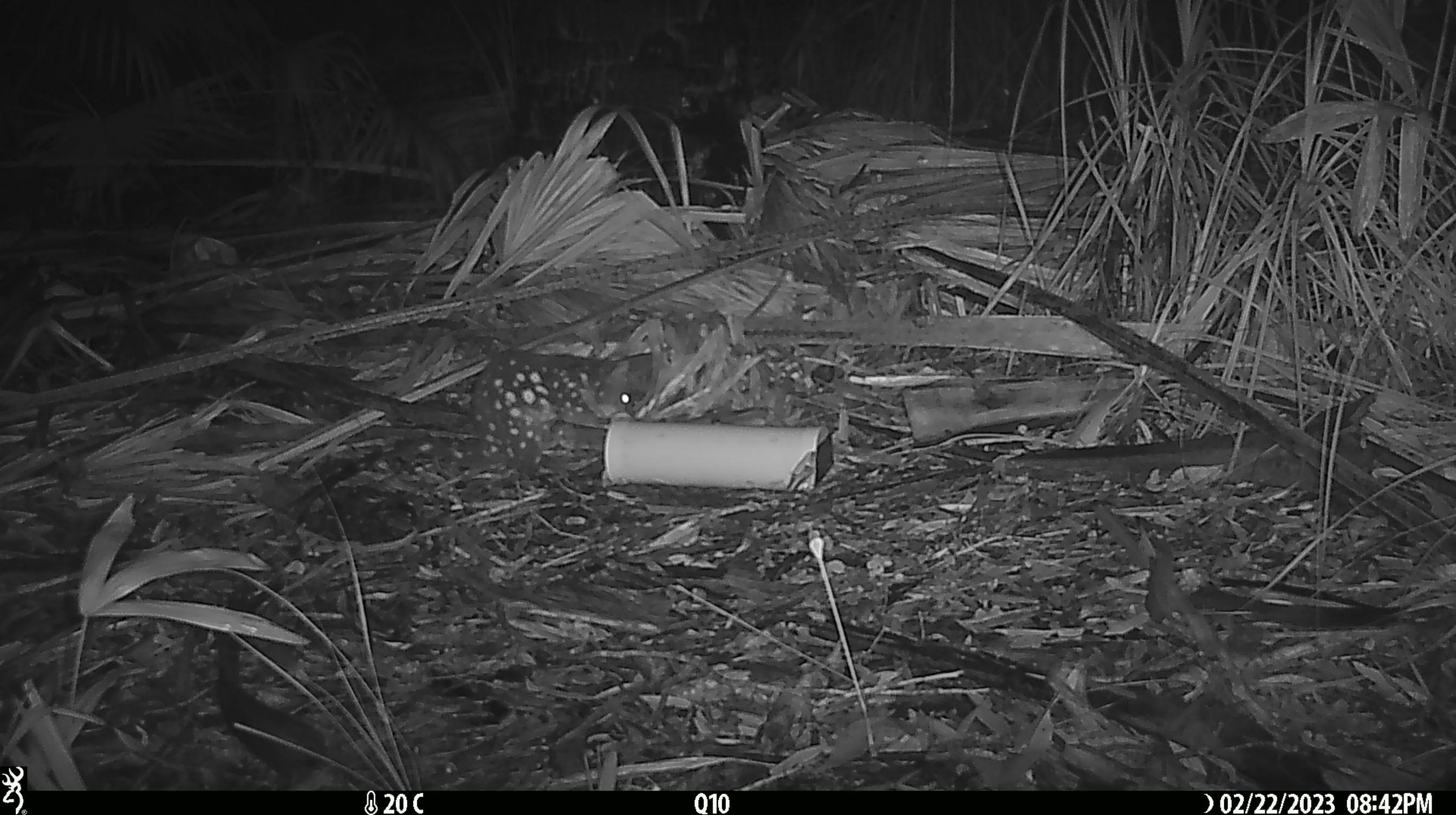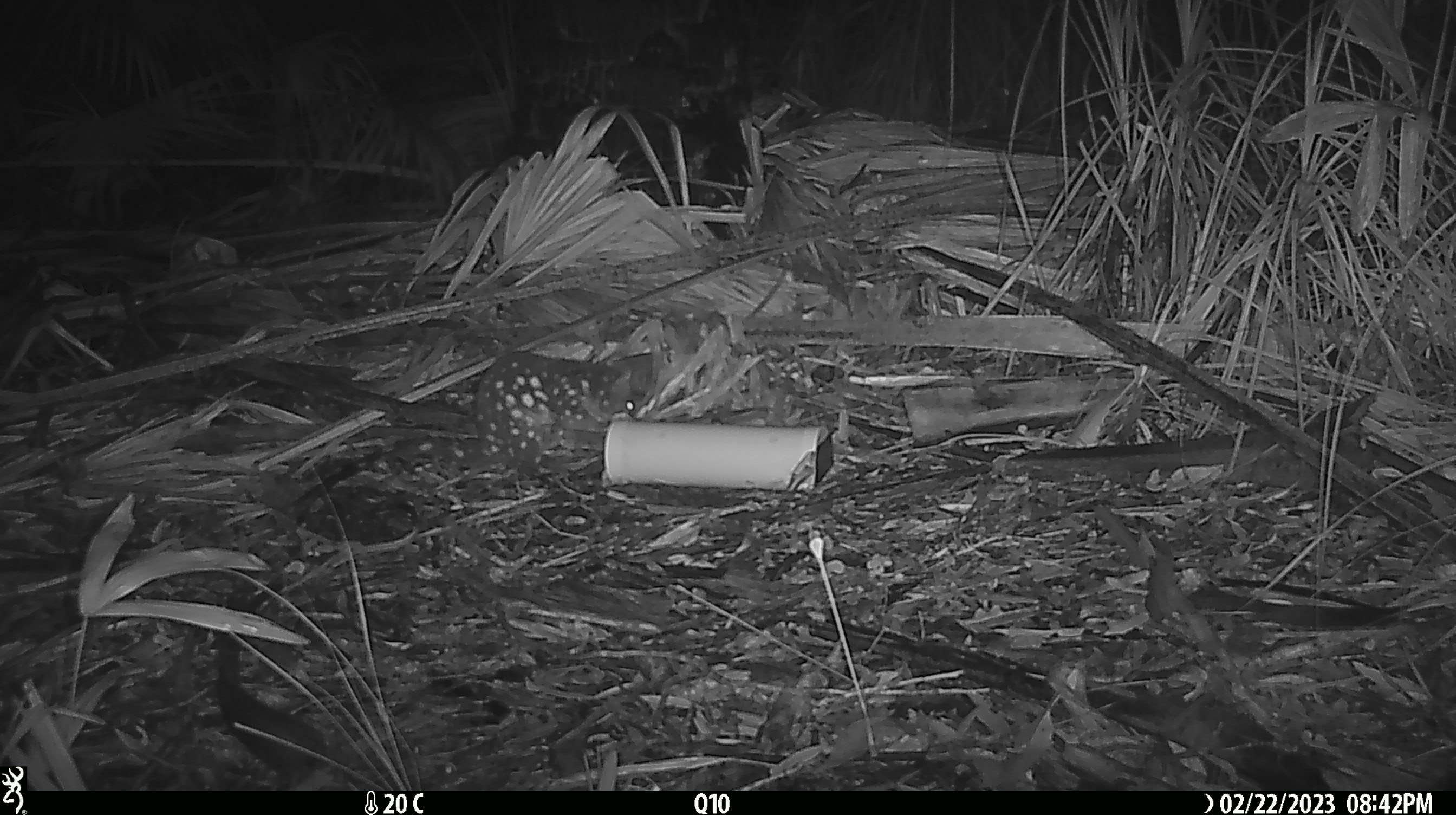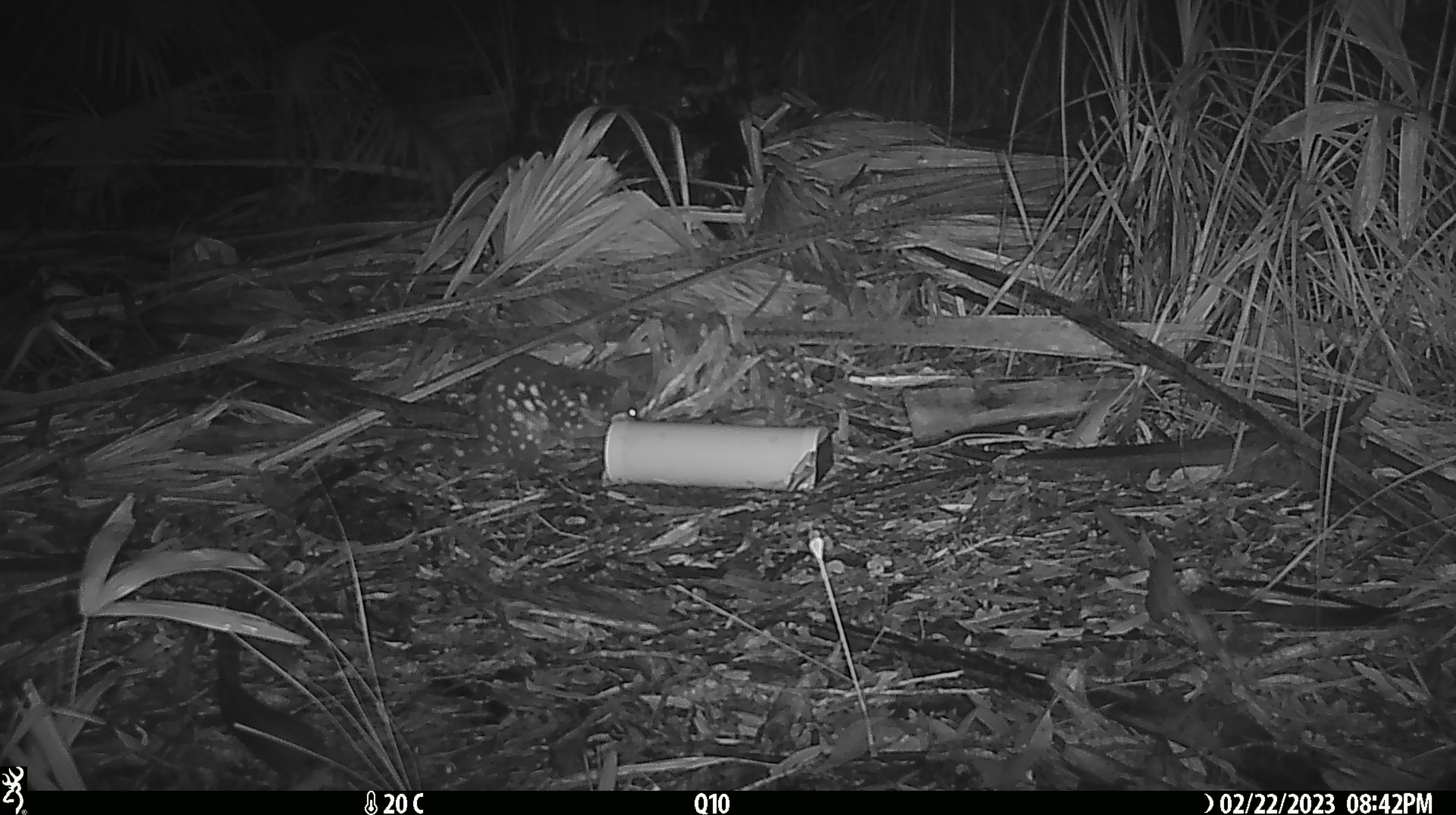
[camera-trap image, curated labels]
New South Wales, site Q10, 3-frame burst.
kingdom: Animalia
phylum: Chordata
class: Mammalia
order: Dasyuromorphia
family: Dasyuridae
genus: Dasyurus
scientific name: Dasyurus maculatus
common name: spotted-tailed quoll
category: quoll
Quoll (spotted-tailed quoll) (Dasyurus maculatus).